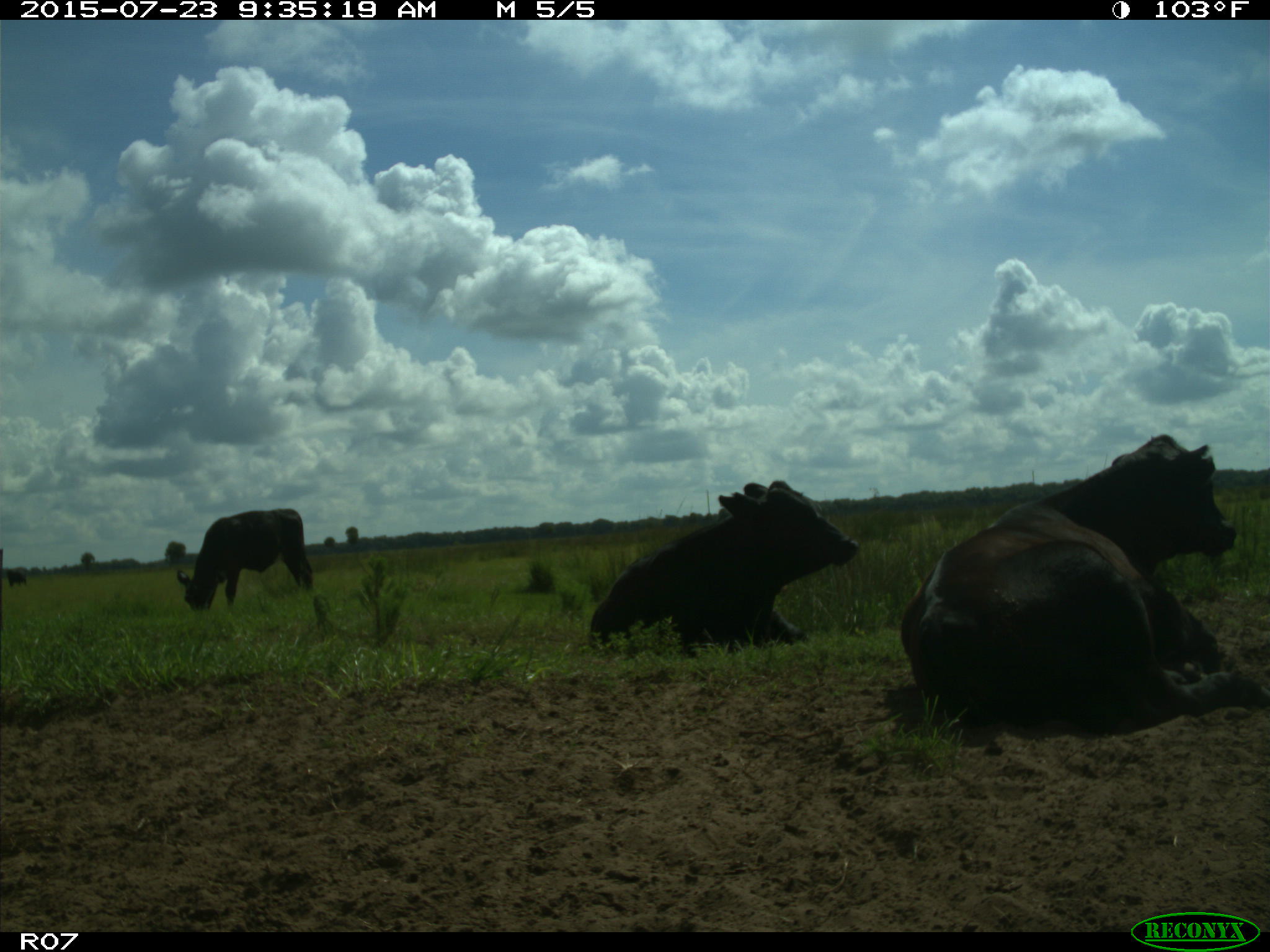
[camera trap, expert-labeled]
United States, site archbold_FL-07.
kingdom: Animalia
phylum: Chordata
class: Mammalia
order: Artiodactyla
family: Bovidae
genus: Bos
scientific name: Bos taurus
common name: domestic cow